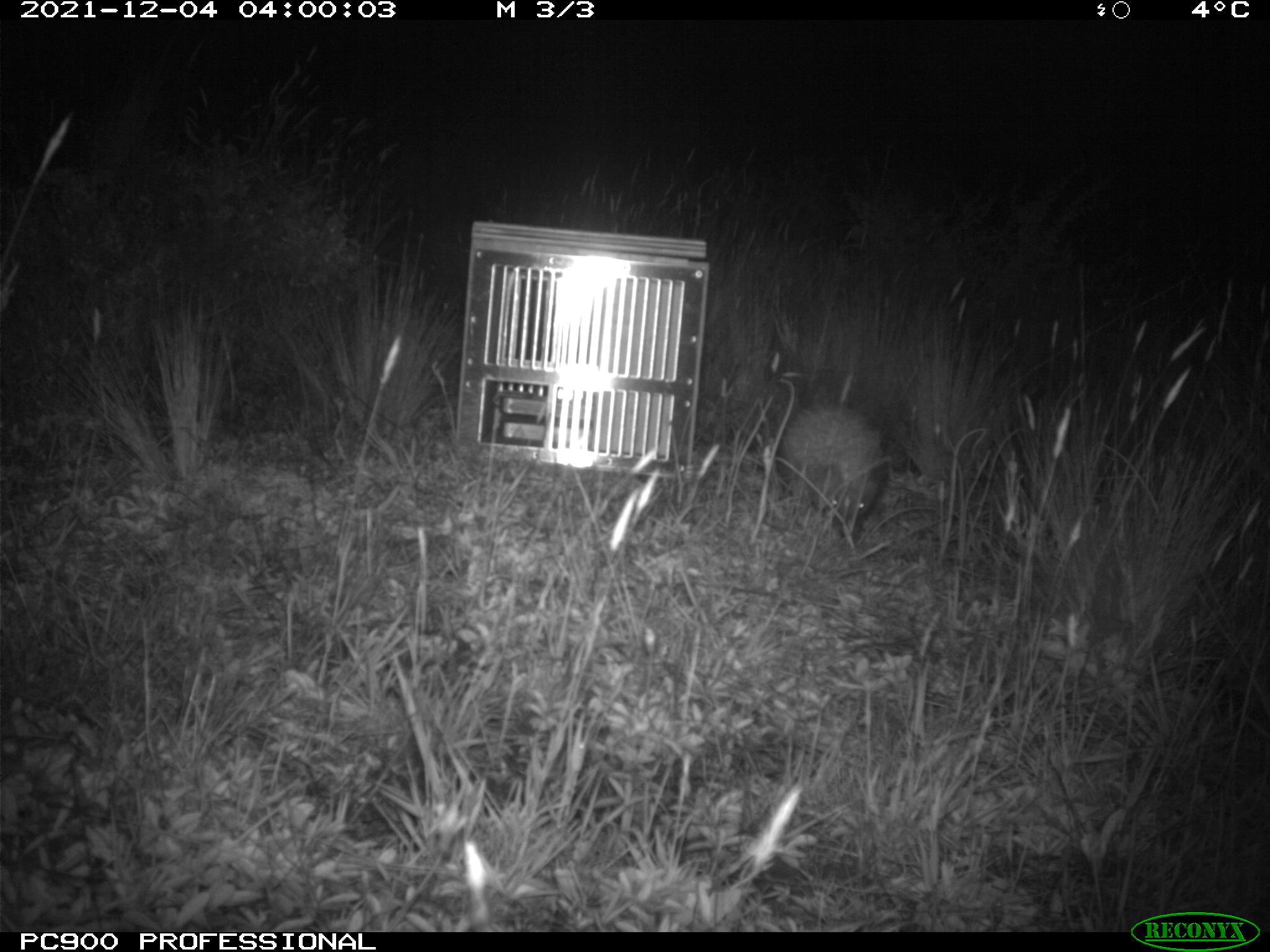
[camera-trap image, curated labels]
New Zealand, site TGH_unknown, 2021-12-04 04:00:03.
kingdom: Animalia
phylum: Chordata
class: Mammalia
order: Eulipotyphla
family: Erinaceidae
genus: Erinaceus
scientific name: Erinaceus europaeus europaeus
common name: european hedgehog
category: hedgehog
Hedgehog (european hedgehog) (Erinaceus europaeus europaeus).